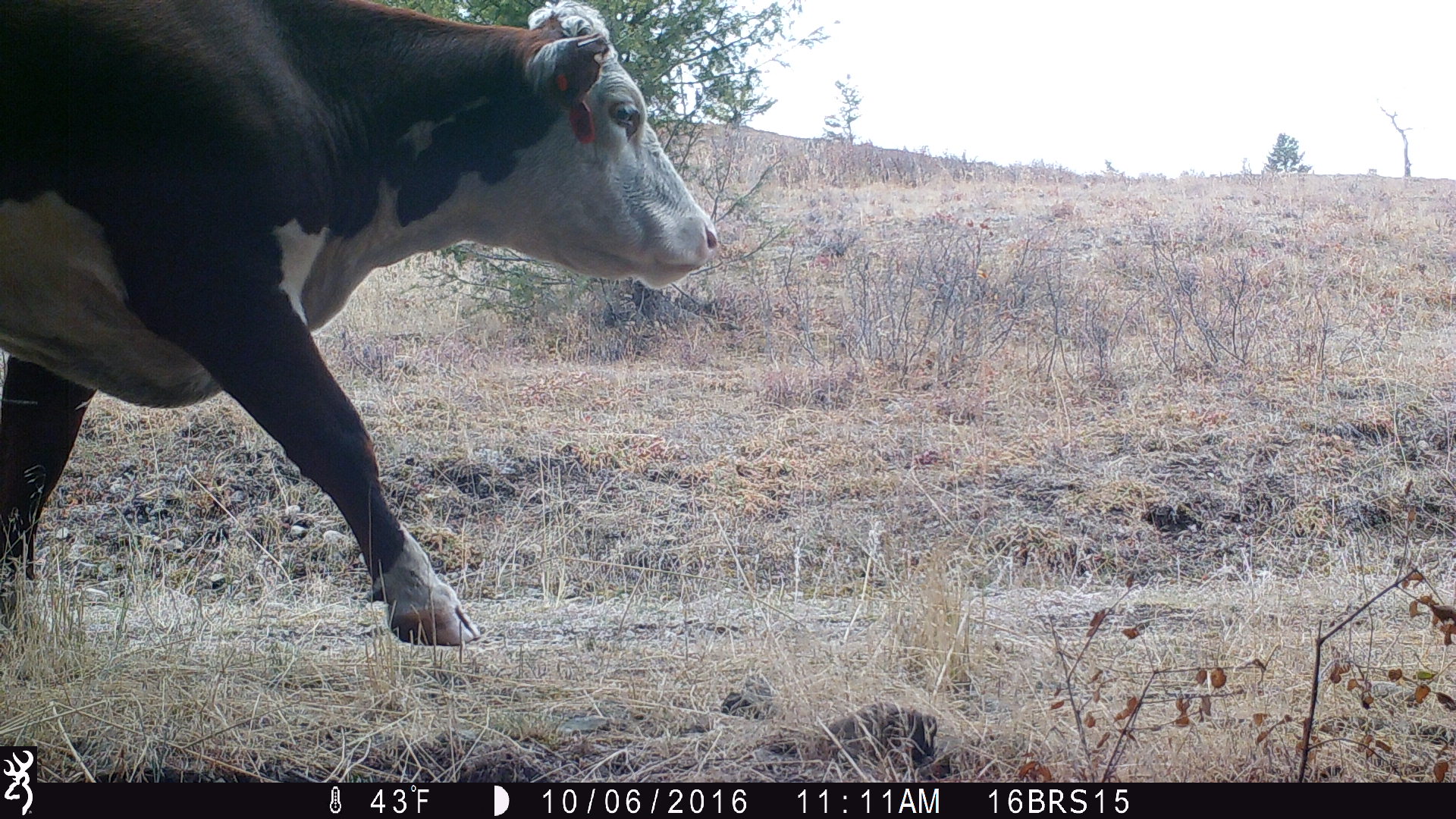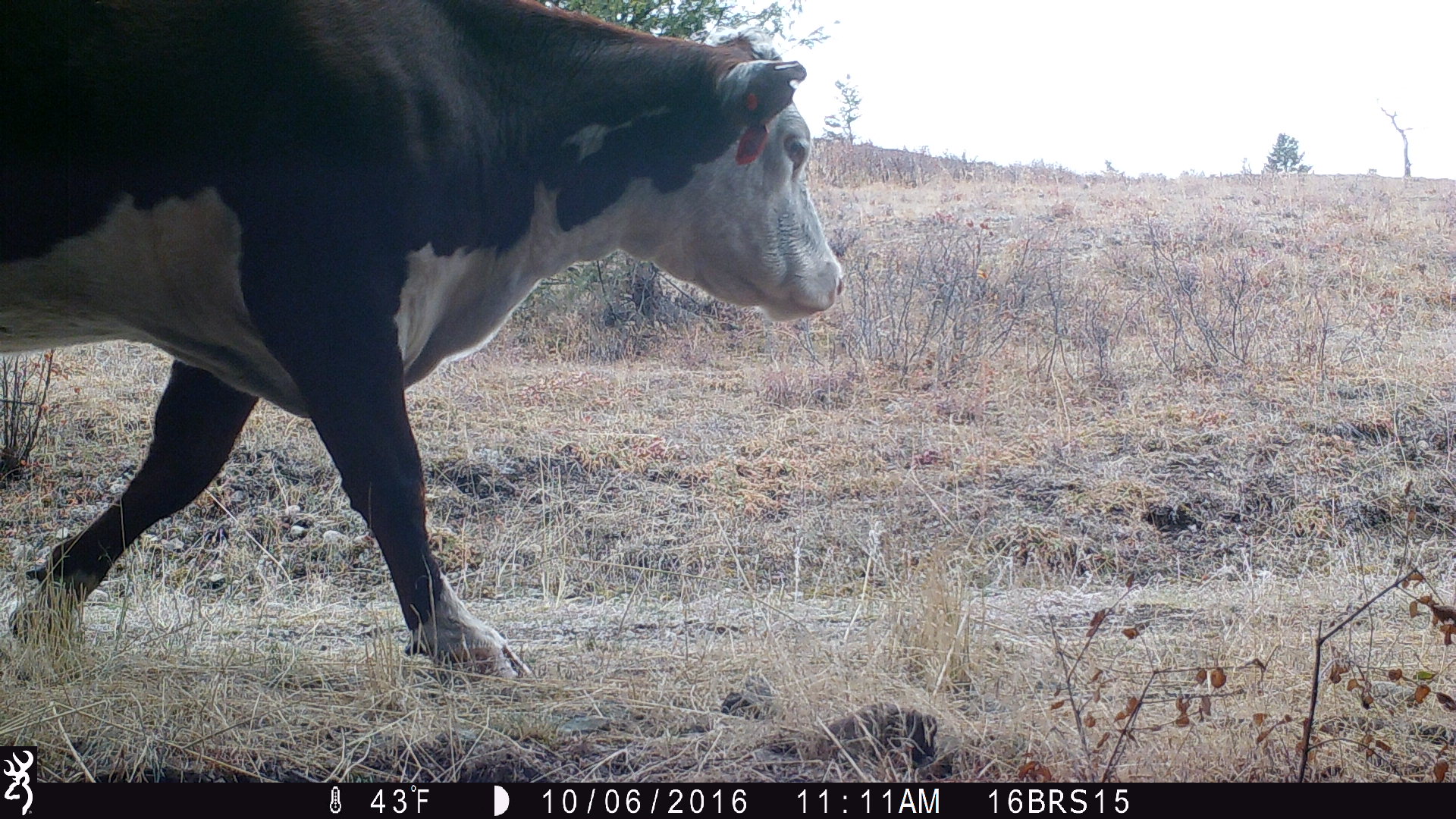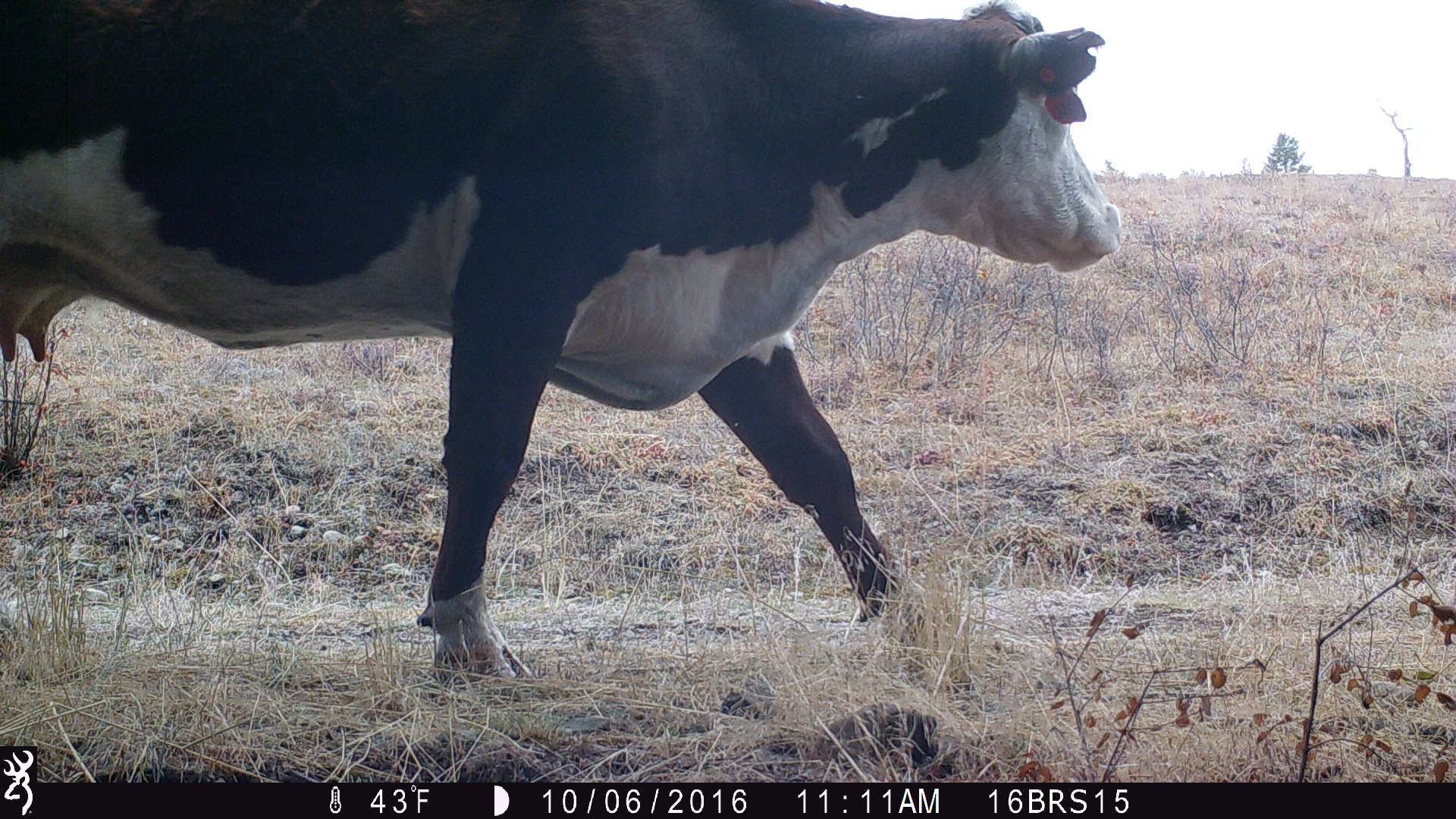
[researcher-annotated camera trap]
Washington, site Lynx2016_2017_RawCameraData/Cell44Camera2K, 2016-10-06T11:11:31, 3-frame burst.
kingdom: Animalia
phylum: Chordata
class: Mammalia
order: Artiodactyla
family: Bovidae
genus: Bos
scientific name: Bos taurus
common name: domestic cattle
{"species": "domestic cattle (Bos taurus)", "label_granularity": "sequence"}